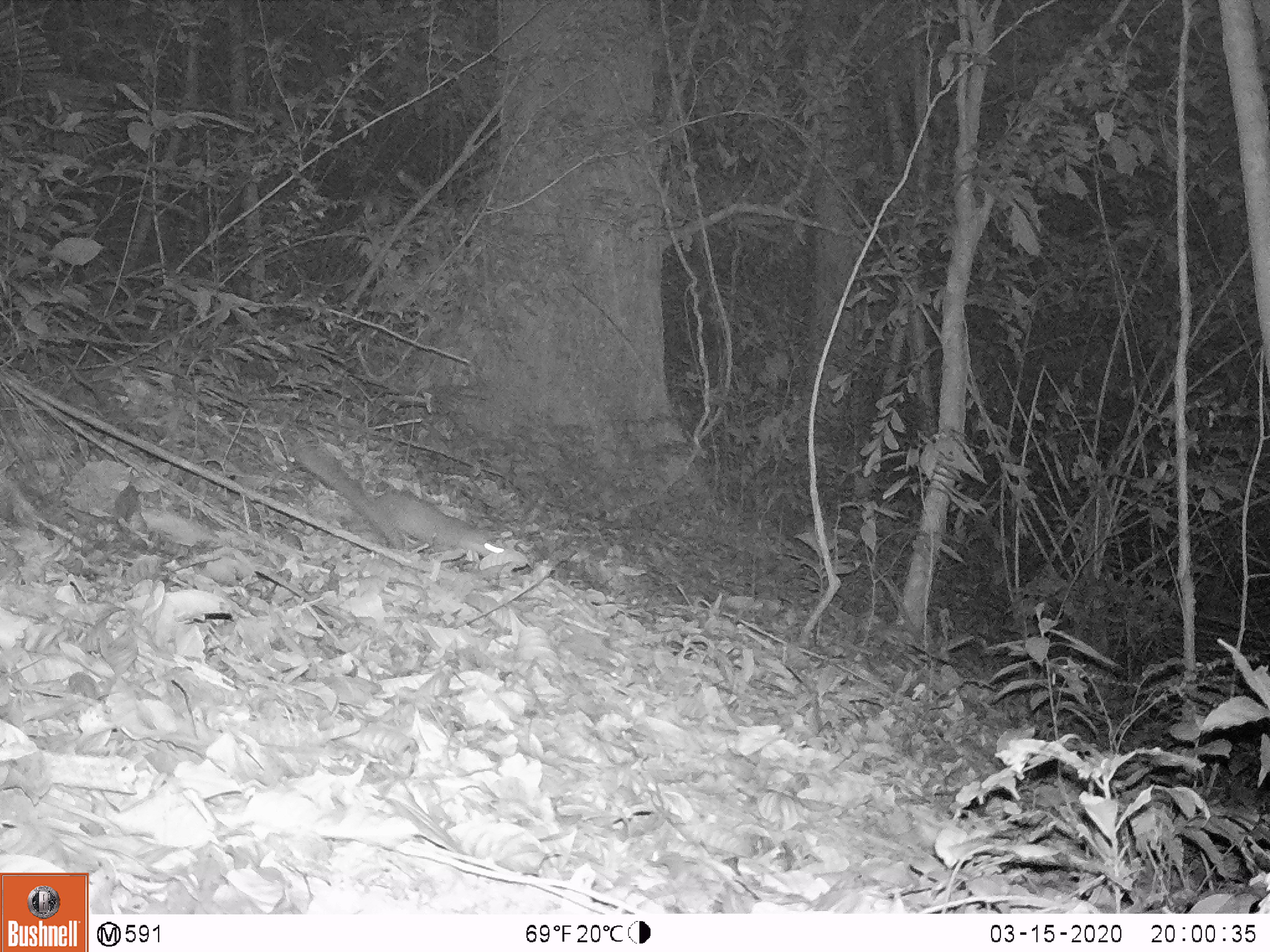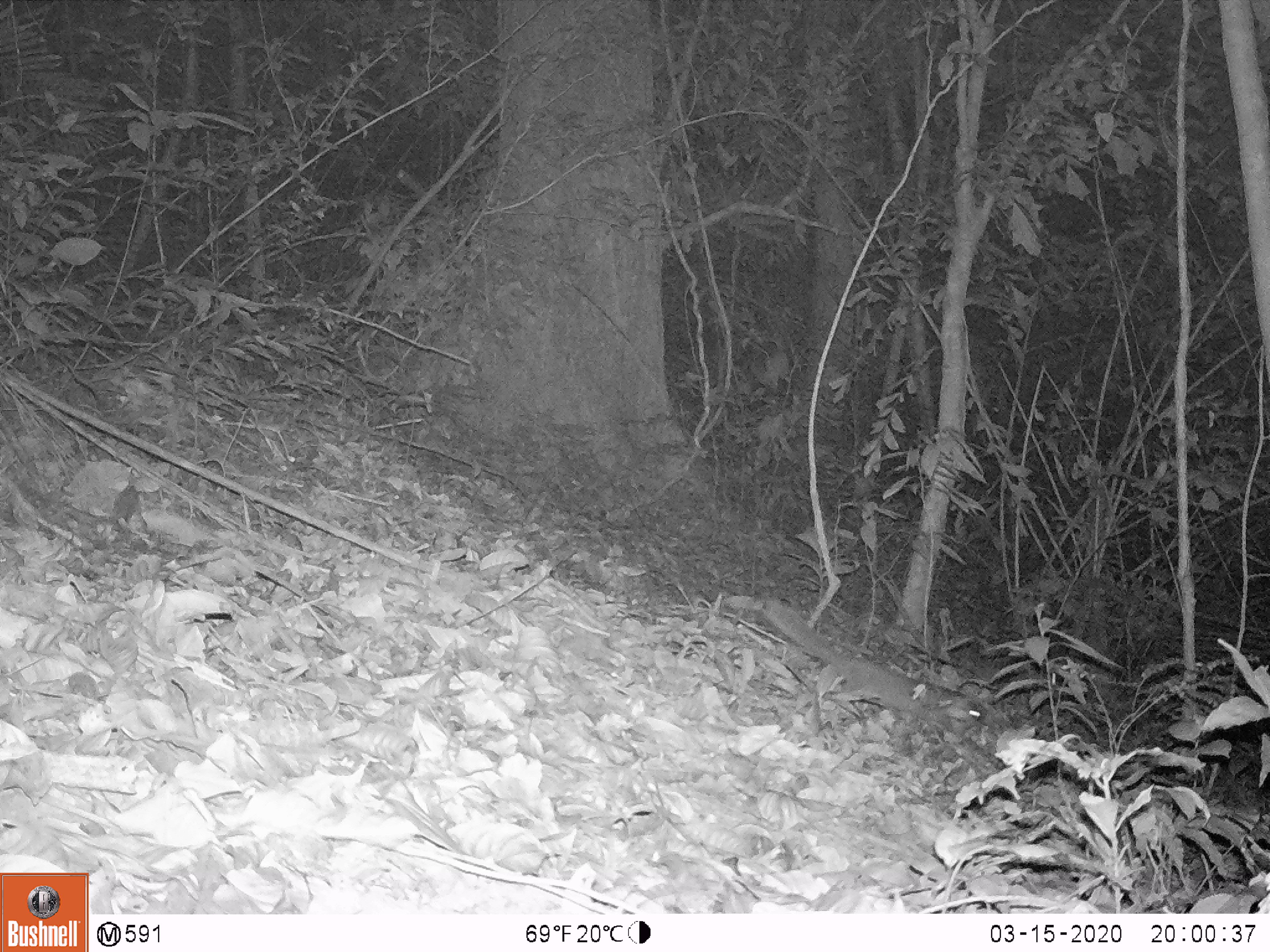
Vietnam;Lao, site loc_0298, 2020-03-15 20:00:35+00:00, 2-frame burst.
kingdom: Animalia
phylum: Chordata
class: Mammalia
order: Carnivora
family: Mustelidae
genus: Melogale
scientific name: Melogale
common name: ferret badger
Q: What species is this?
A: Ferret badger (Melogale).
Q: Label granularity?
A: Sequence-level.